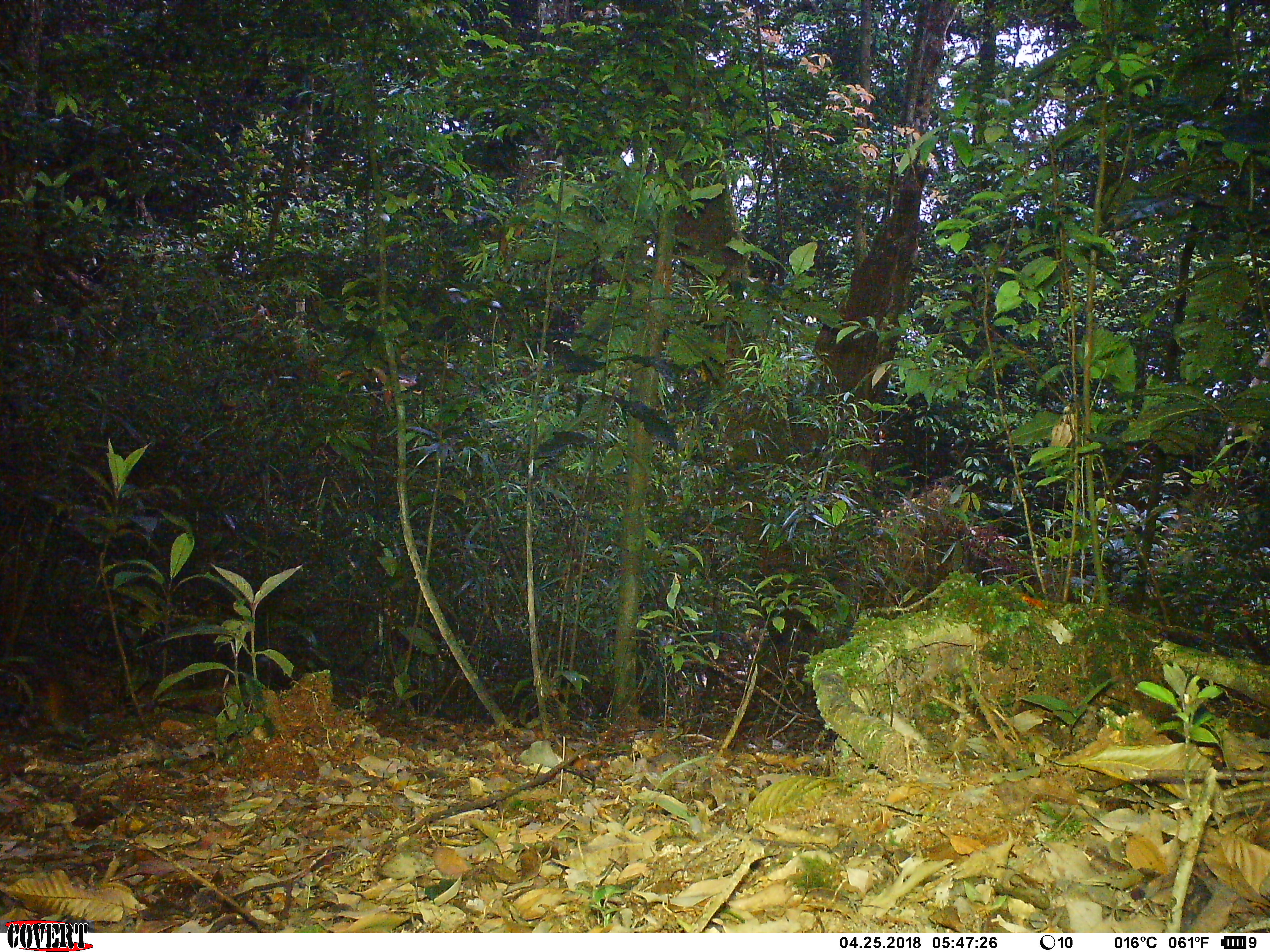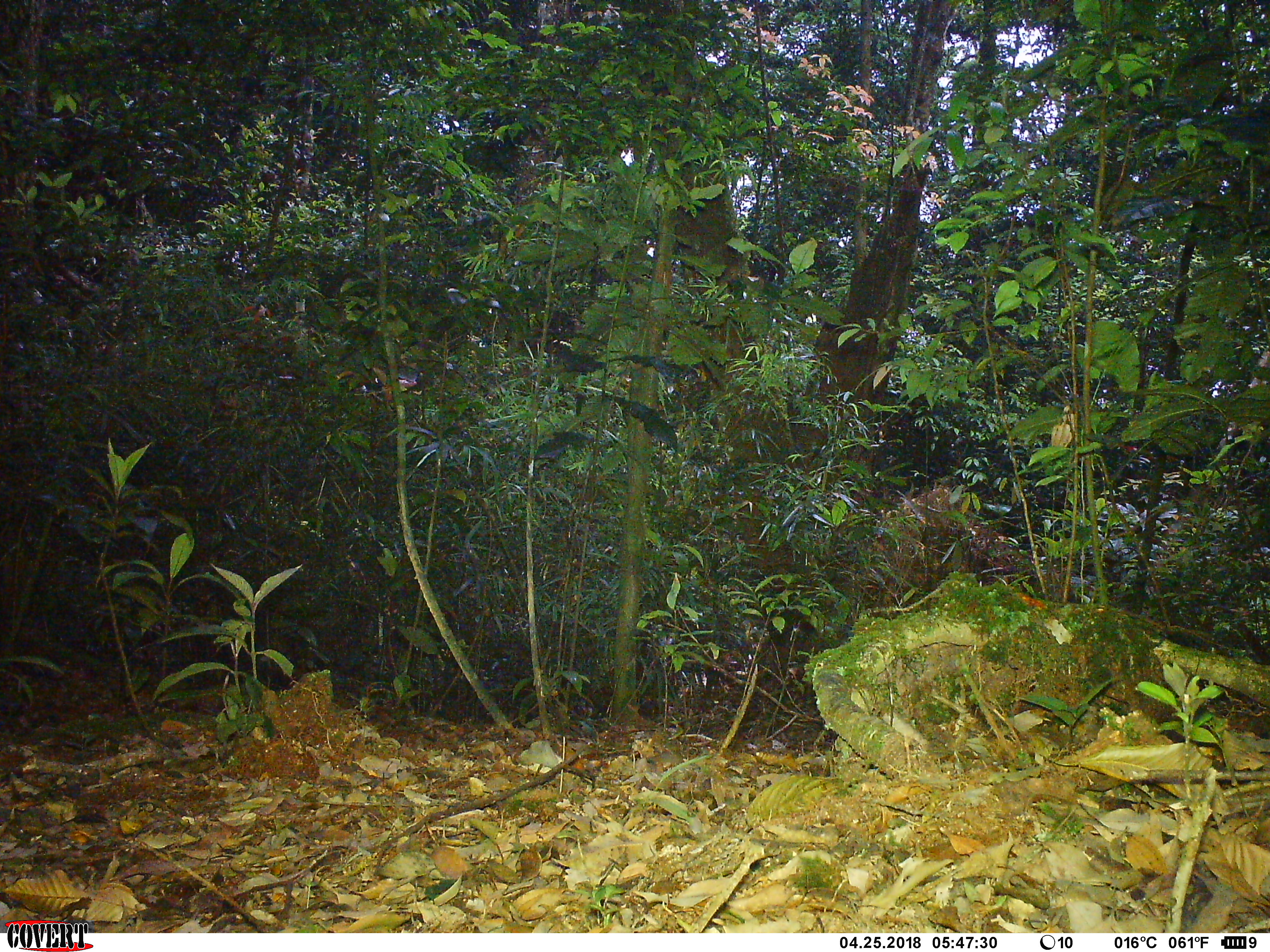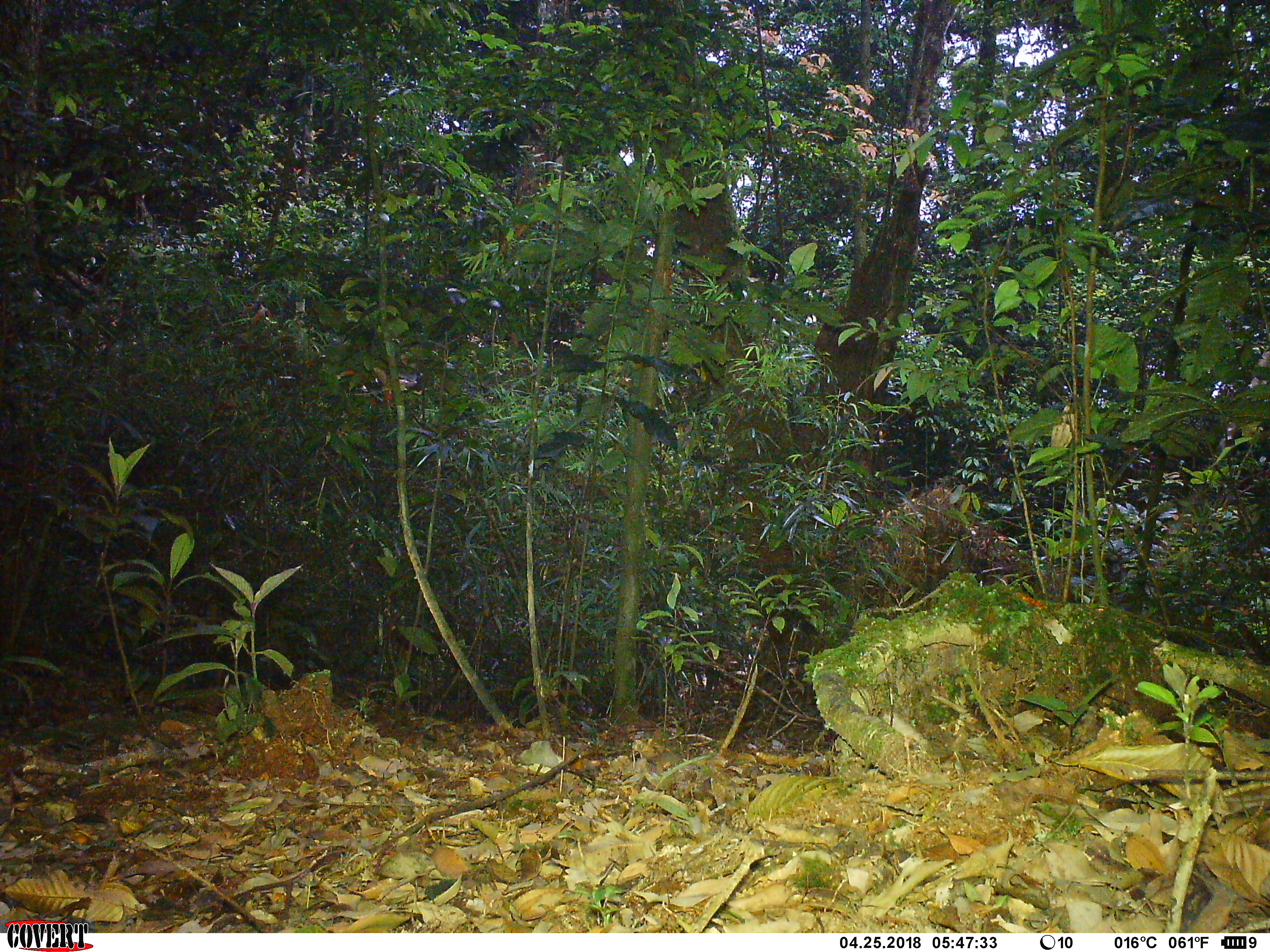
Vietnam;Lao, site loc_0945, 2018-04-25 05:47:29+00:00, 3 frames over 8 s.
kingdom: Animalia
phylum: Chordata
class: Mammalia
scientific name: Mammalia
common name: mammal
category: unidentified small mammal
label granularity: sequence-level